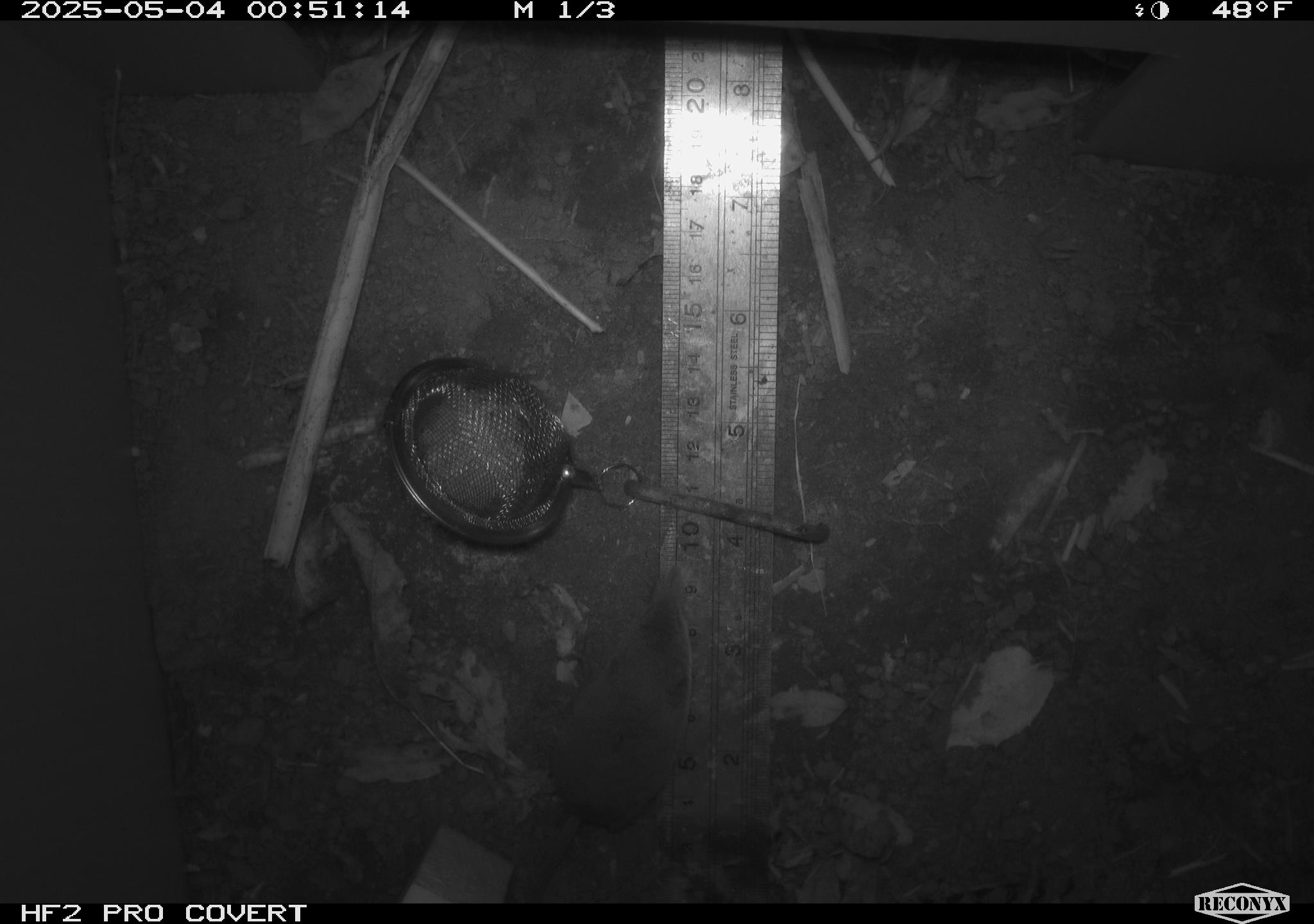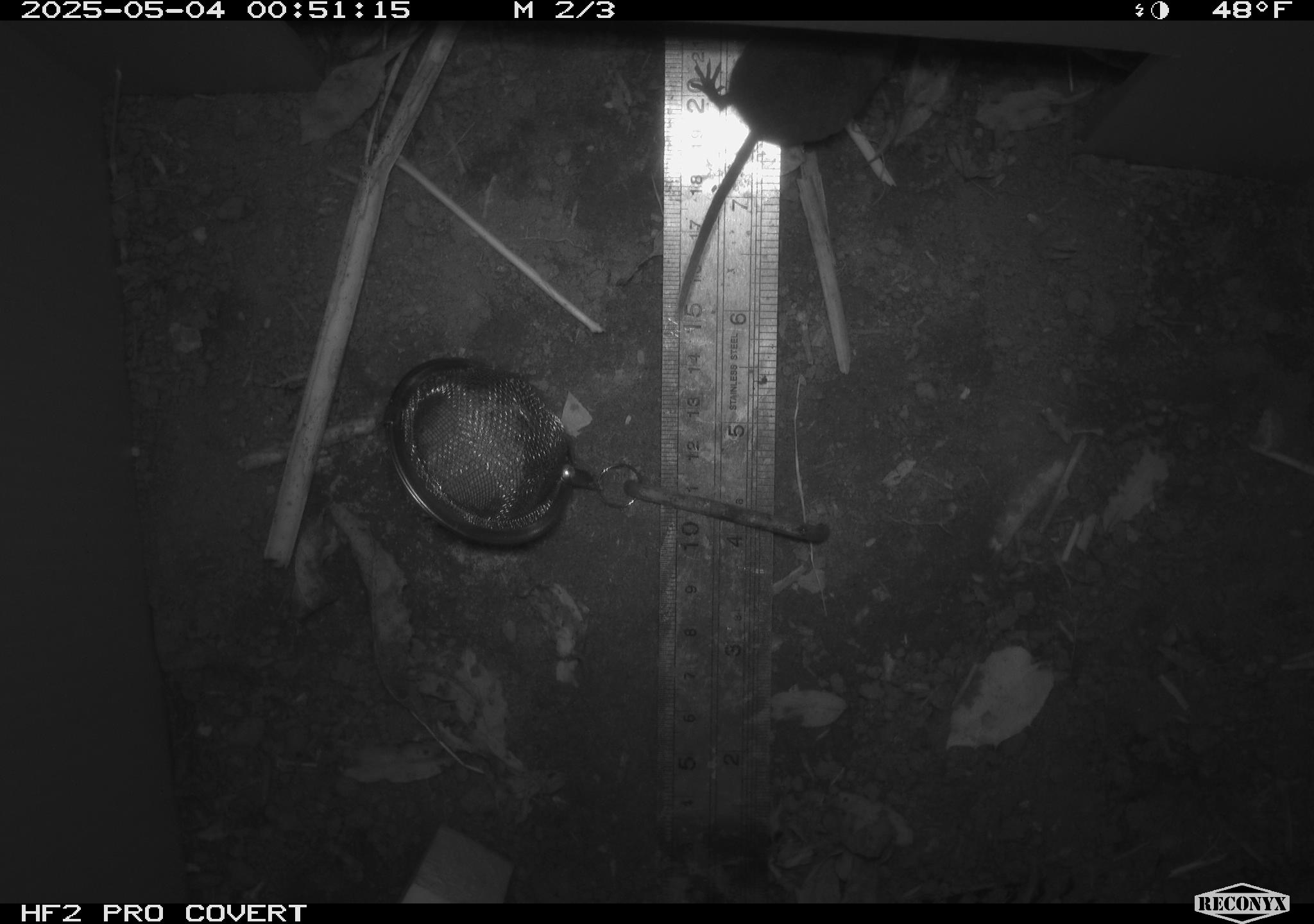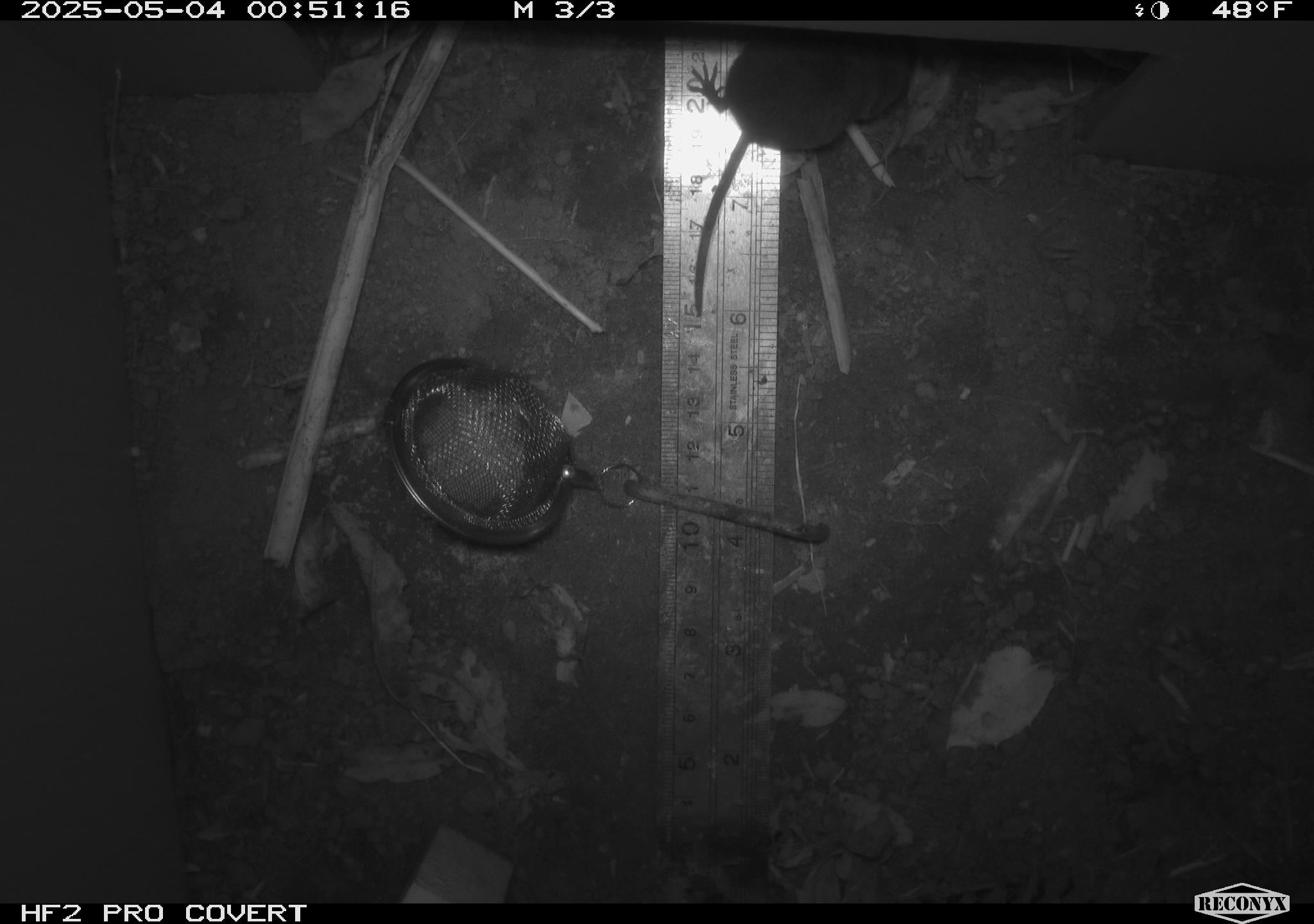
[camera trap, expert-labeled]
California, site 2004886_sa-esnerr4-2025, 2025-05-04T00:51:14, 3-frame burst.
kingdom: Animalia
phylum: Chordata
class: Mammalia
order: Rodentia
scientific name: Rodentia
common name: rodent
Rodent (Rodentia).